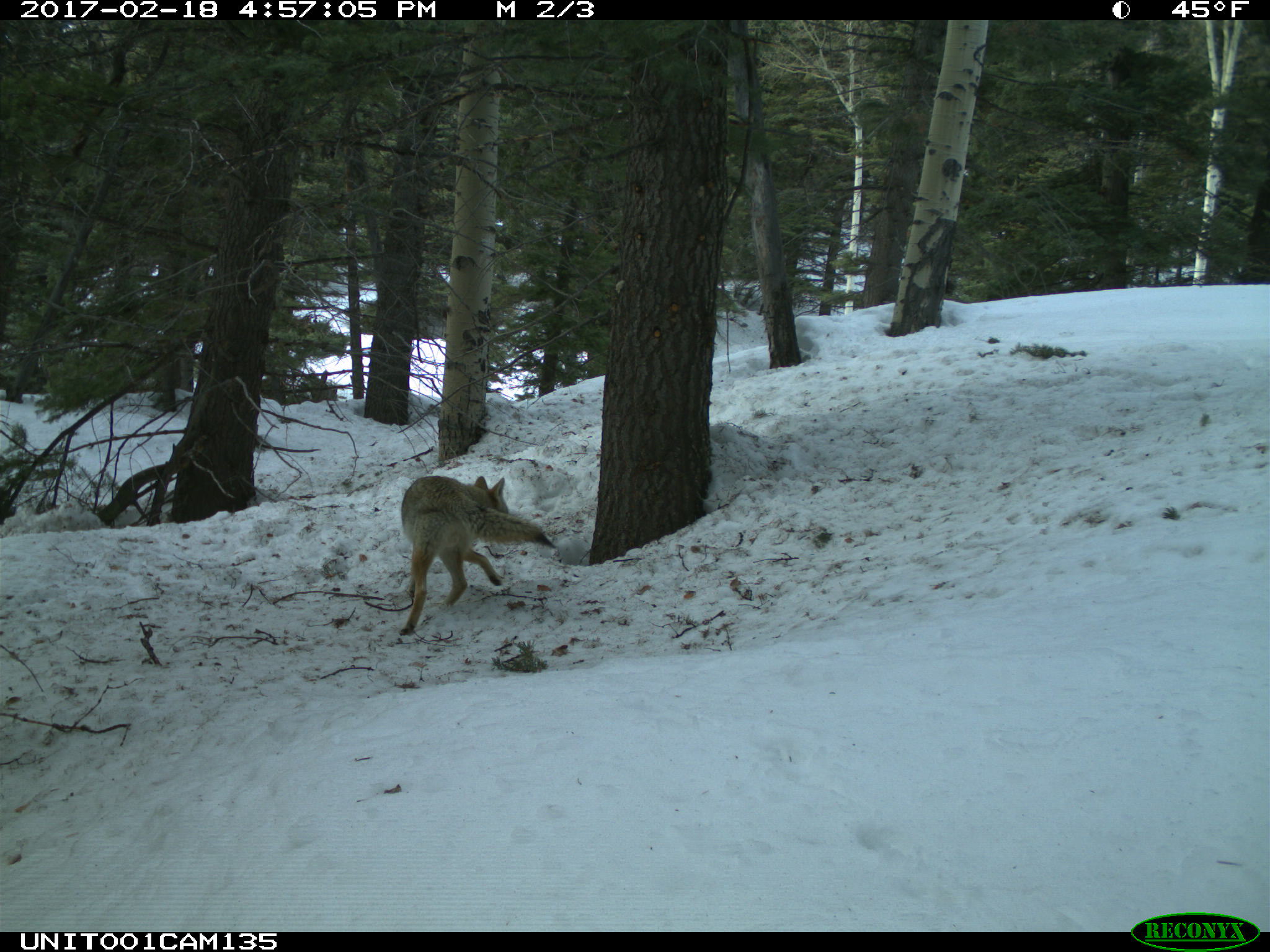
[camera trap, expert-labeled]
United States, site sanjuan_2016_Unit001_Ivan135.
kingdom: Animalia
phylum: Chordata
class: Mammalia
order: Carnivora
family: Canidae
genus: Canis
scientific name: Canis latrans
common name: coyote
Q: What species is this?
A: Canis latrans (coyote).